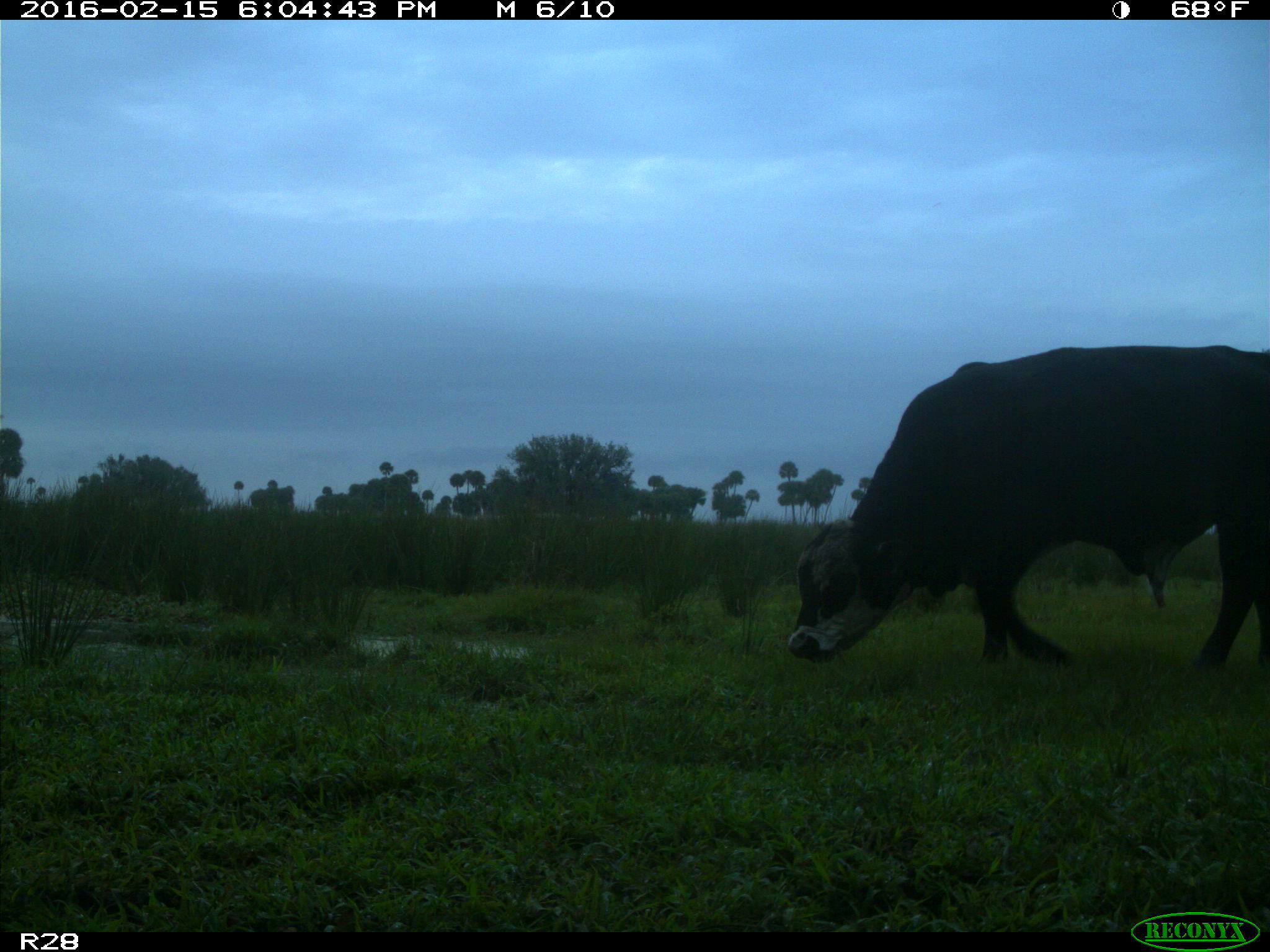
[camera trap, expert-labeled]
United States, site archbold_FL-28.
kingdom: Animalia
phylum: Chordata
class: Mammalia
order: Artiodactyla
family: Bovidae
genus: Bos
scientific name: Bos taurus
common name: domestic cow